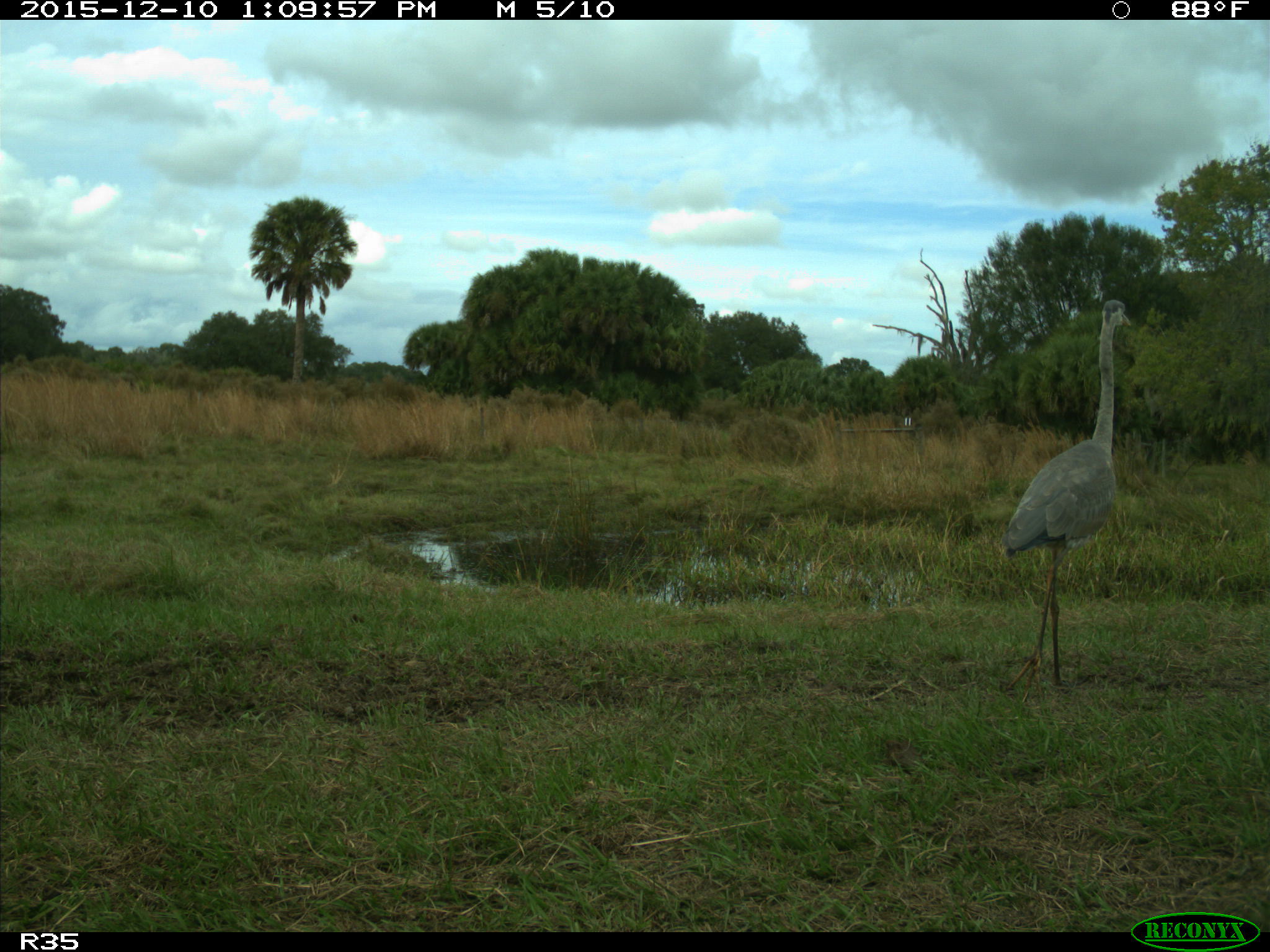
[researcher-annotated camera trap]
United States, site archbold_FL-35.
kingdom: Animalia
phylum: Chordata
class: Aves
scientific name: Aves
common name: birds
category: unidentified bird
Unidentified bird (birds) (Aves).